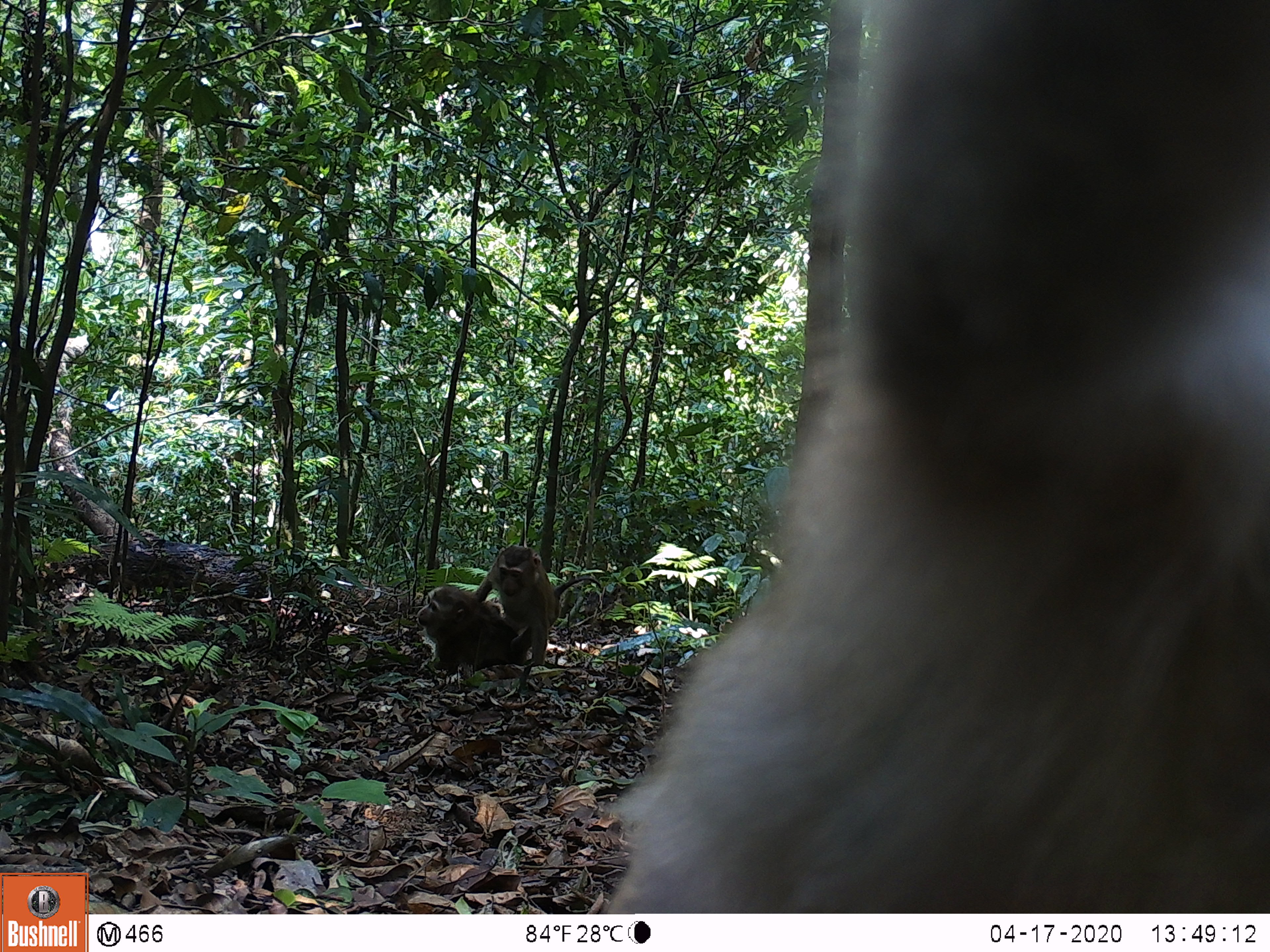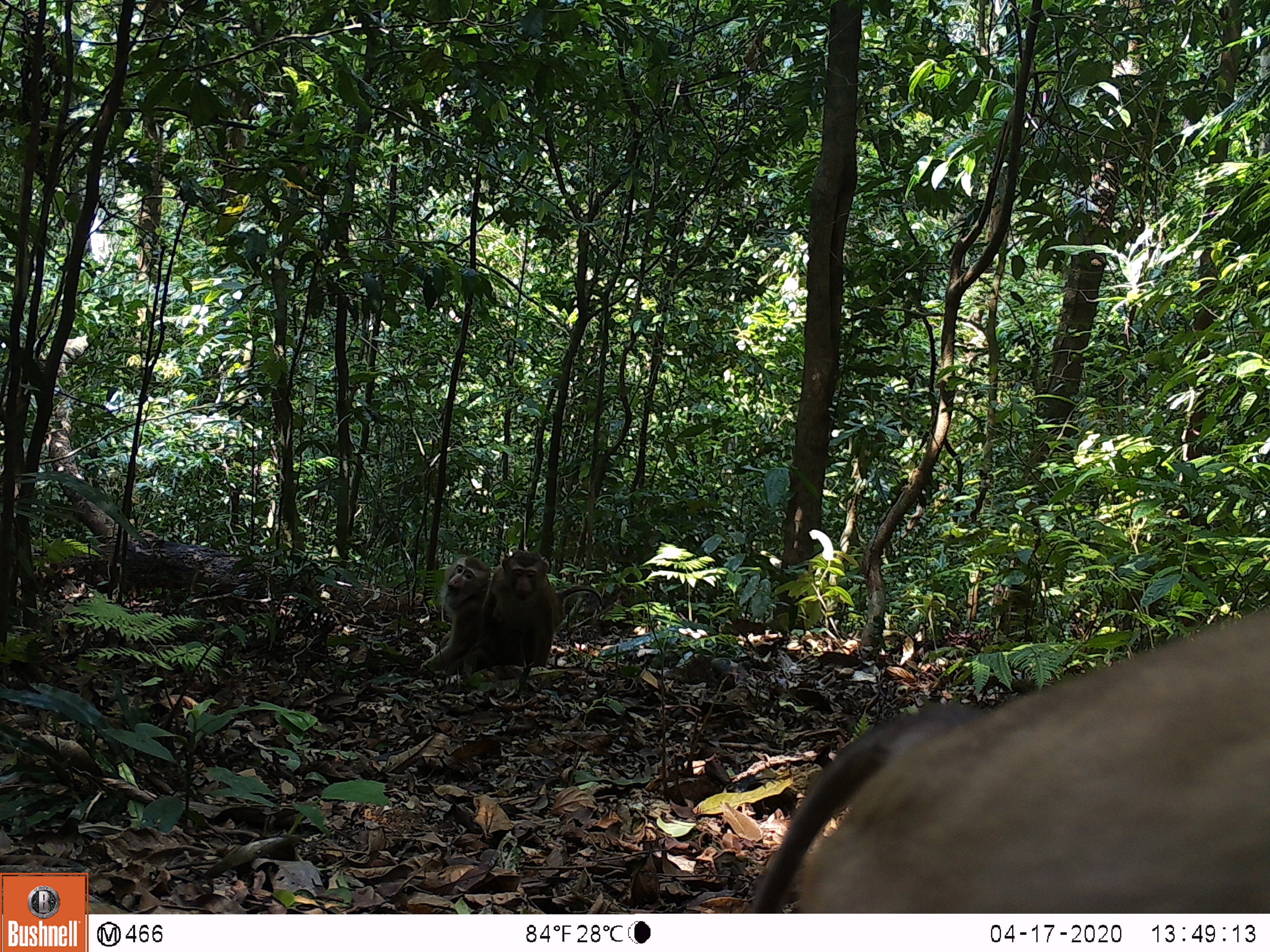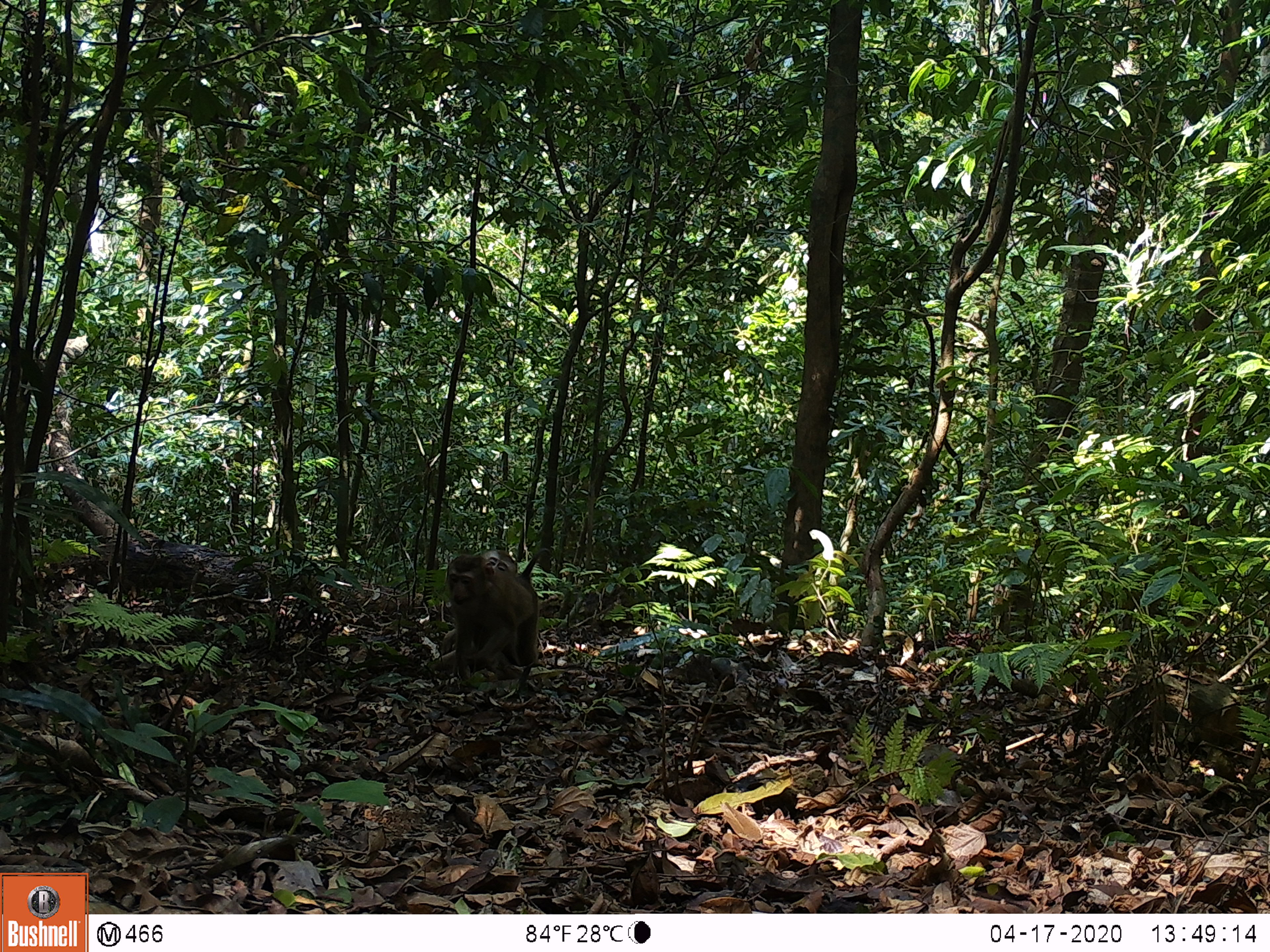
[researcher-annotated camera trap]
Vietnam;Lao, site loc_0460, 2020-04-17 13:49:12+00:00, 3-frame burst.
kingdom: Animalia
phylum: Chordata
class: Mammalia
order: Primates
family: Cercopithecidae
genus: Macaca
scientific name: Macaca nemestrina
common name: pig-tailed macaque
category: pig tailed macaque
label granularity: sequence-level